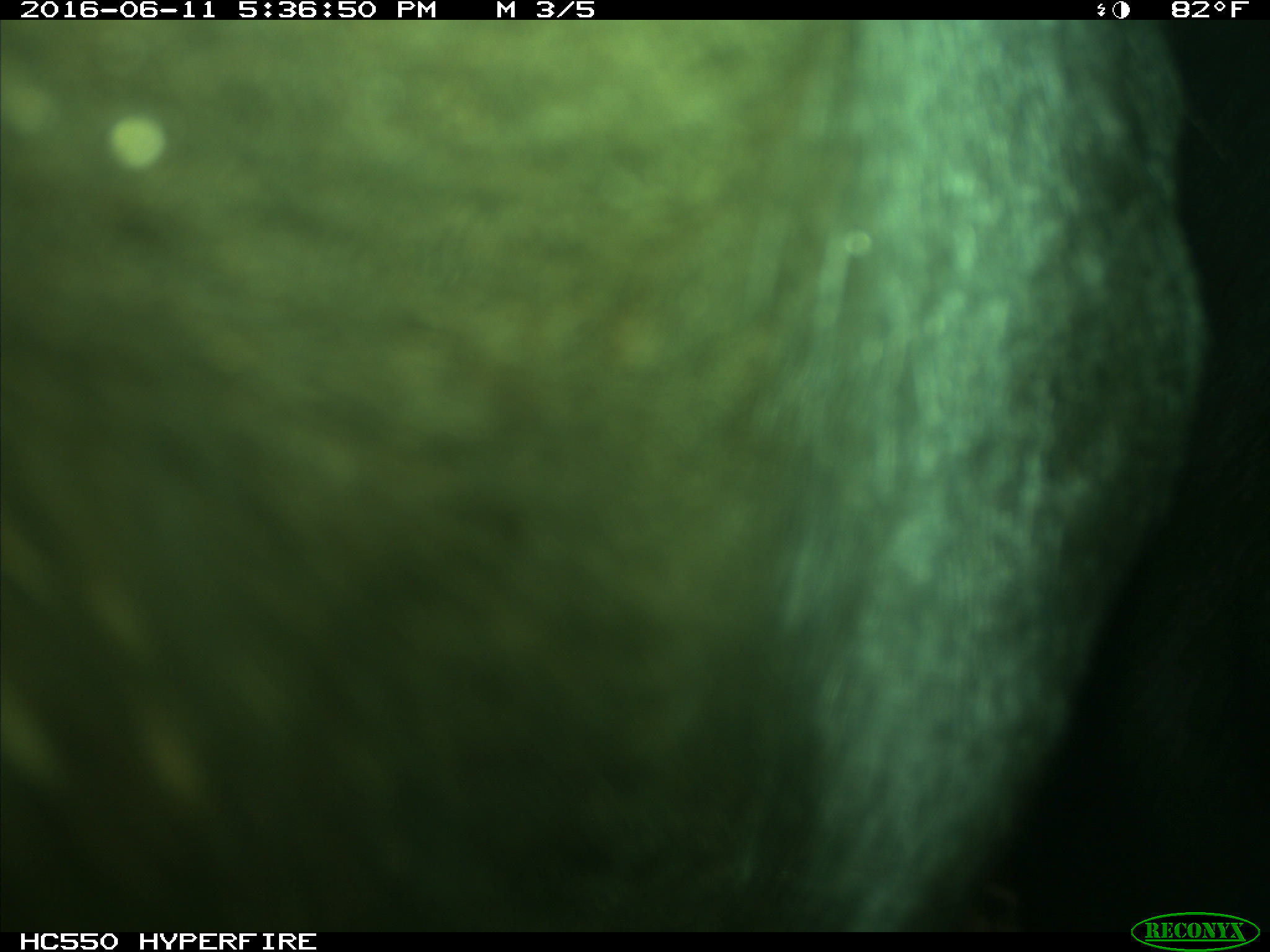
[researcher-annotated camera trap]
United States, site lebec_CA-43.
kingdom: Animalia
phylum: Chordata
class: Mammalia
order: Artiodactyla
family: Bovidae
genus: Bos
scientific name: Bos taurus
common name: domestic cow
Bos taurus (domestic cow).